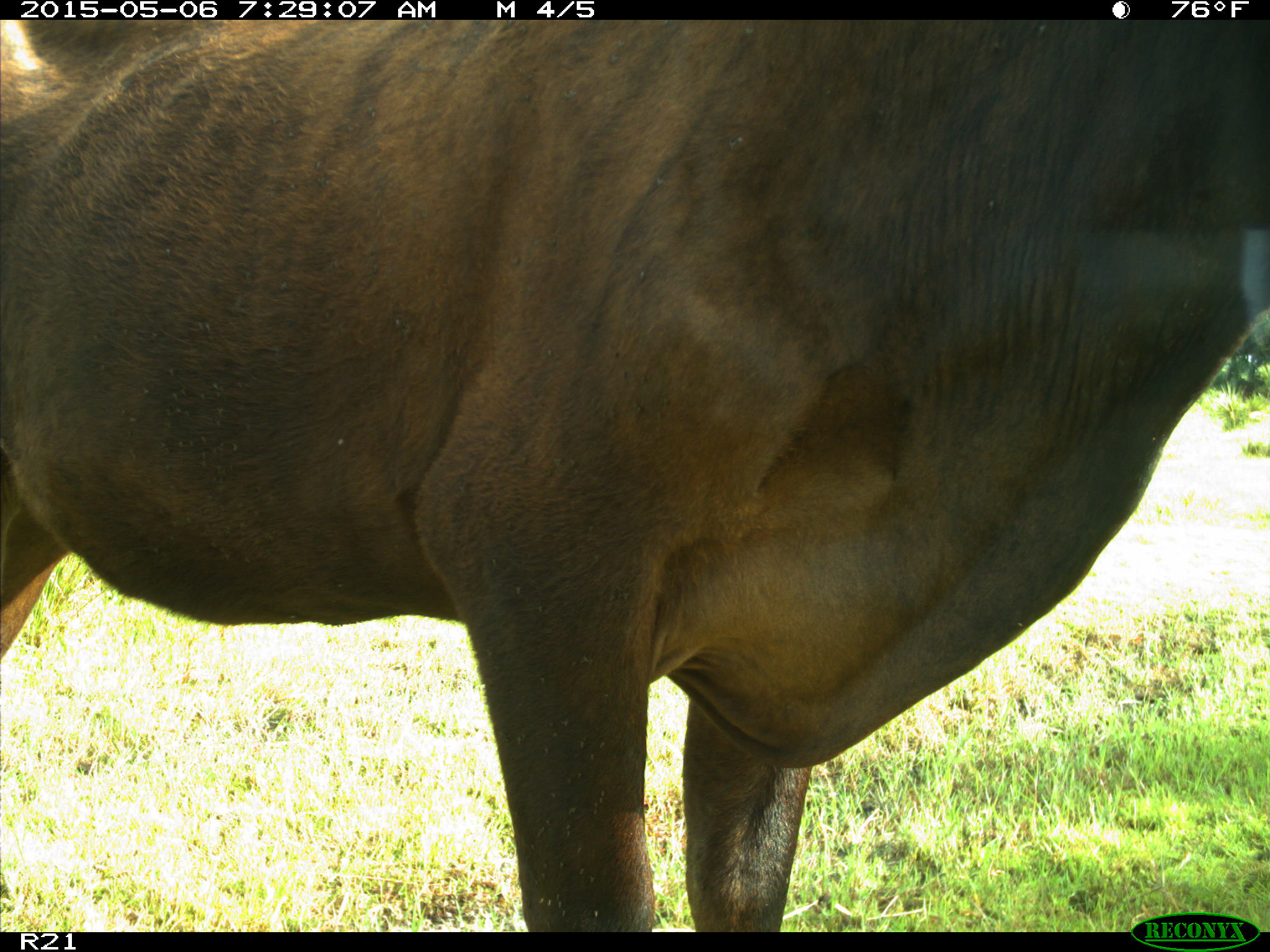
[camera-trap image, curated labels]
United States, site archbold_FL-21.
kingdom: Animalia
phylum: Chordata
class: Mammalia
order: Artiodactyla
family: Bovidae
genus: Bos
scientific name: Bos taurus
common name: domestic cow